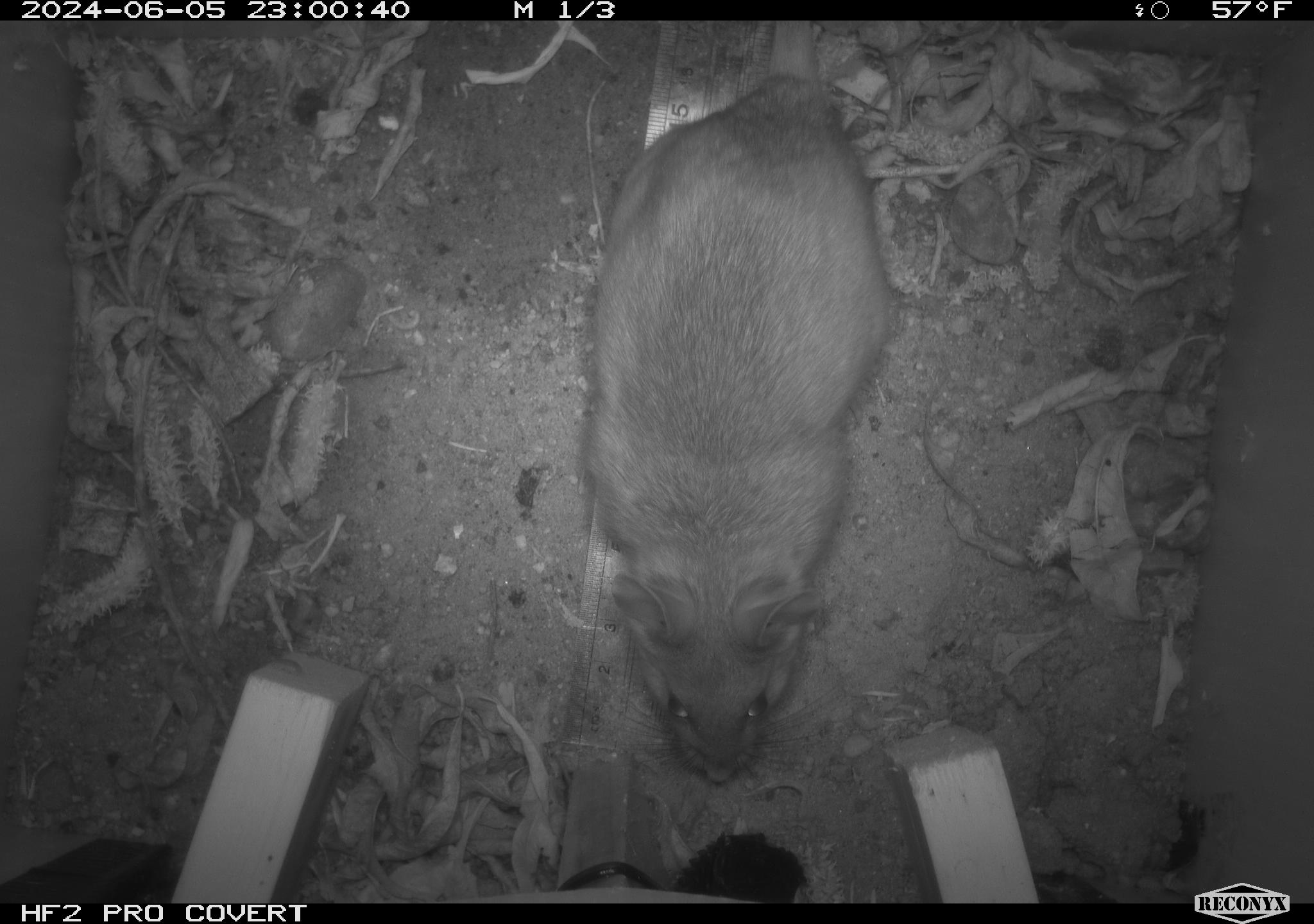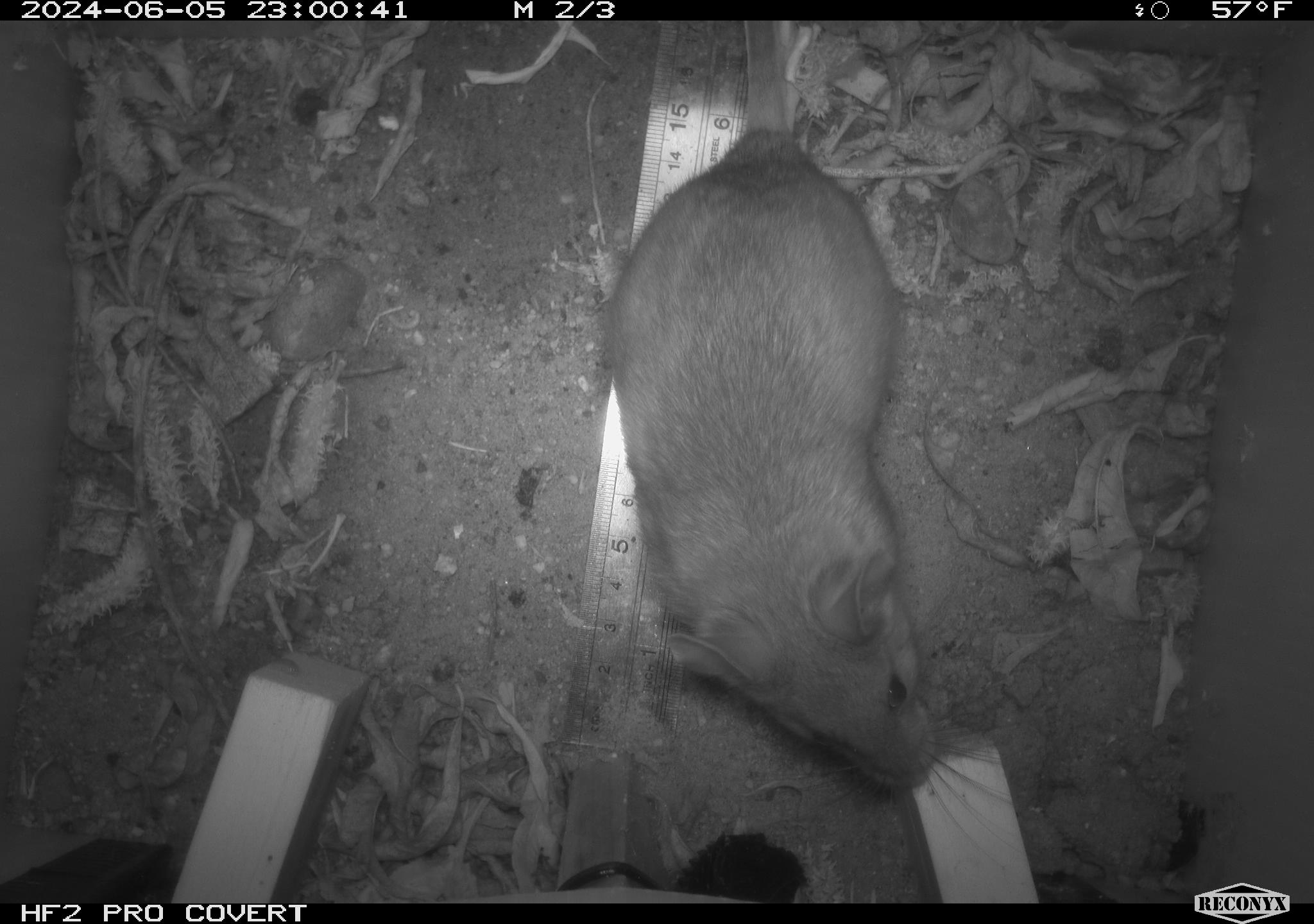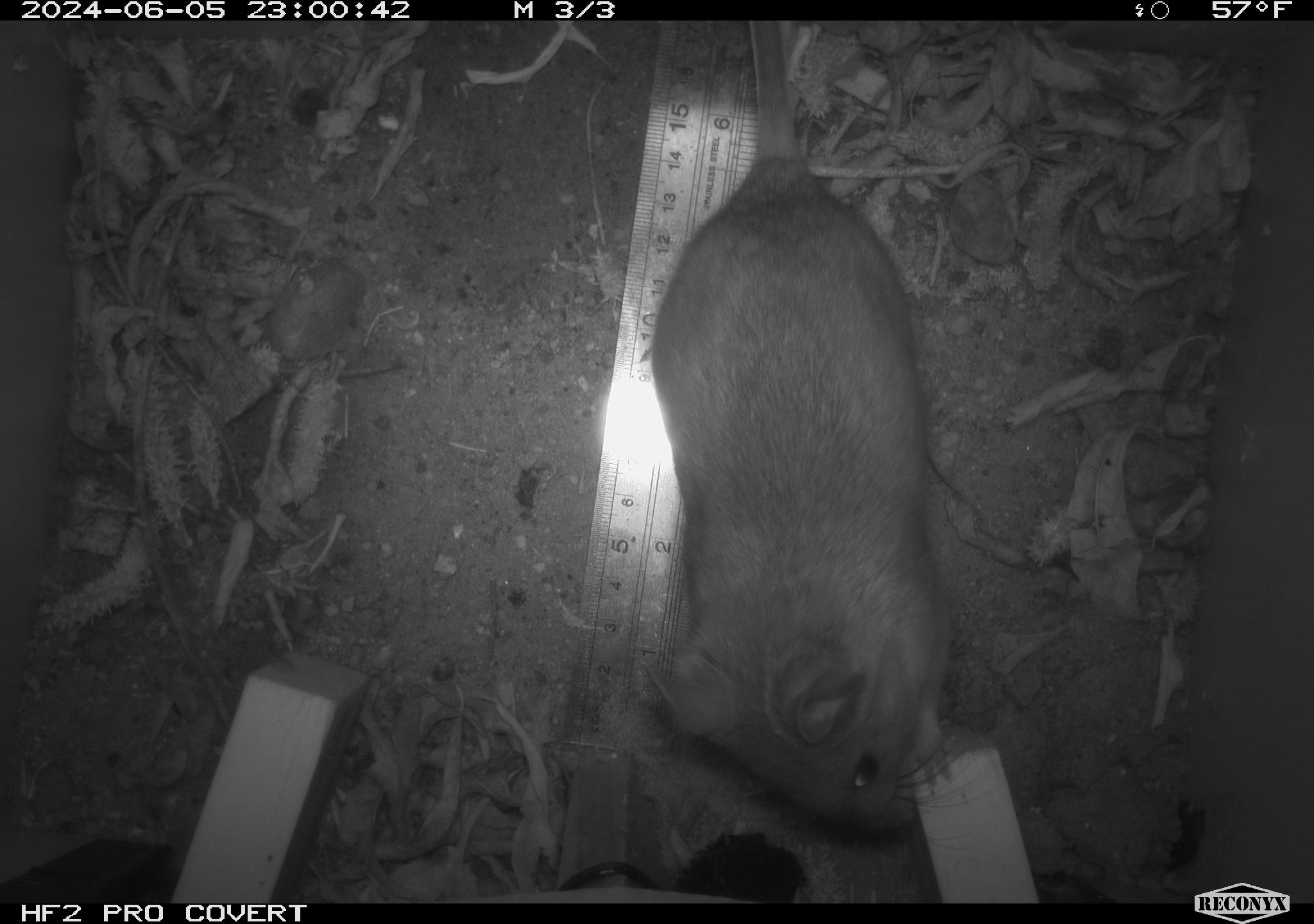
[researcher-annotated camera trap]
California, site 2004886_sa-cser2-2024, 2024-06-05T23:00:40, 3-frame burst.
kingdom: Animalia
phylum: Chordata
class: Mammalia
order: Rodentia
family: Muridae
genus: Rattus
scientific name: Rattus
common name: rat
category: rattus species